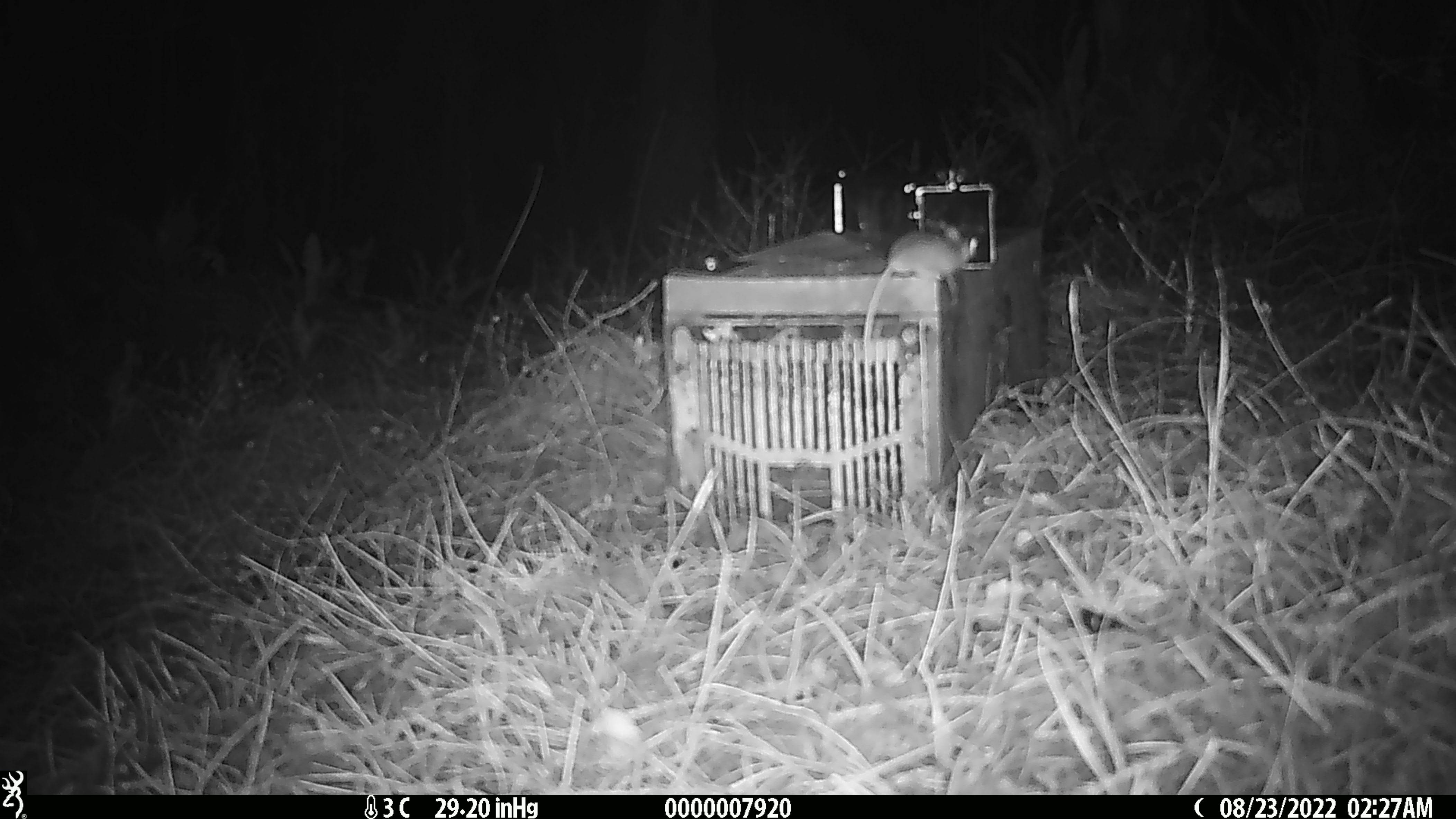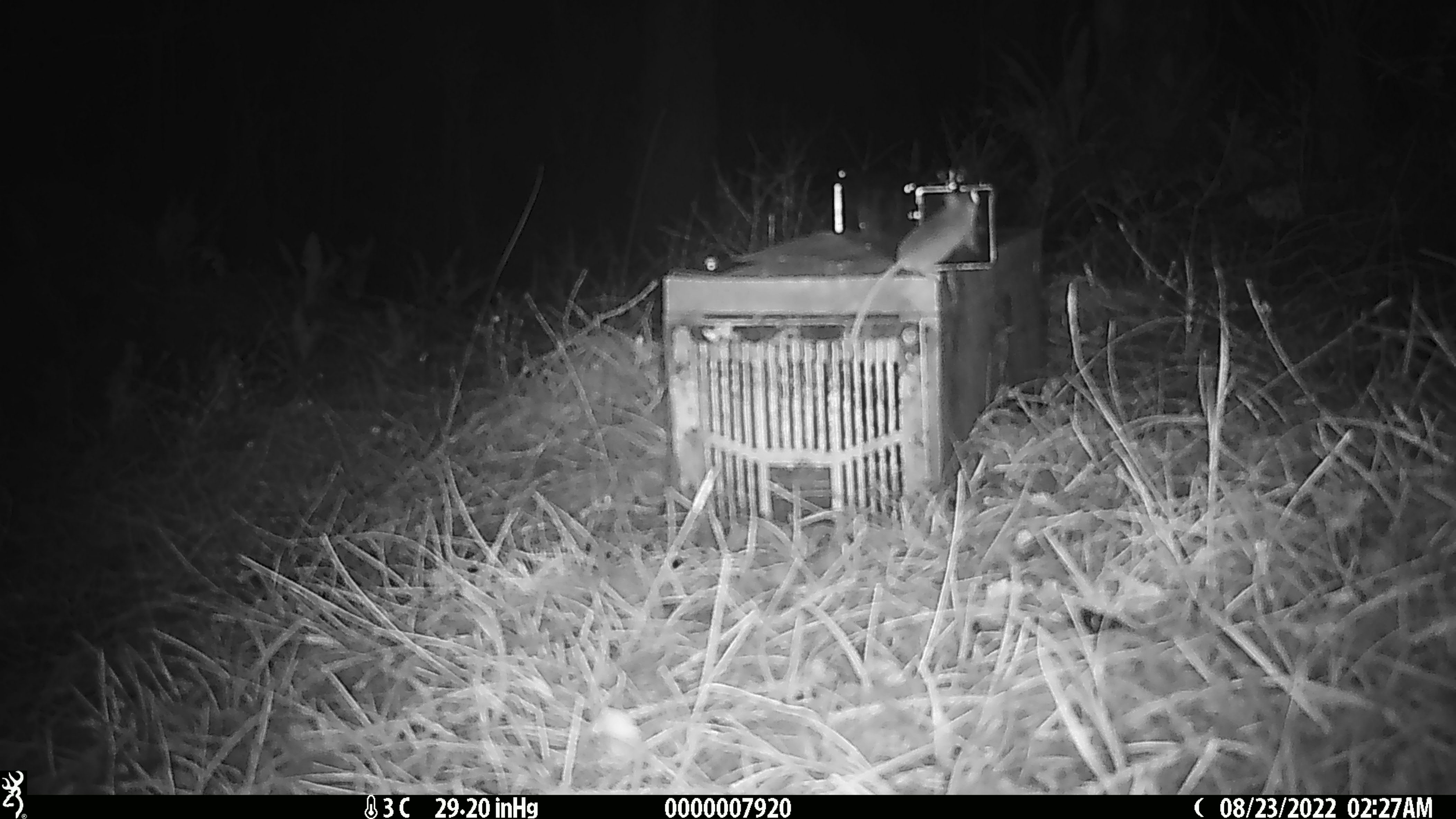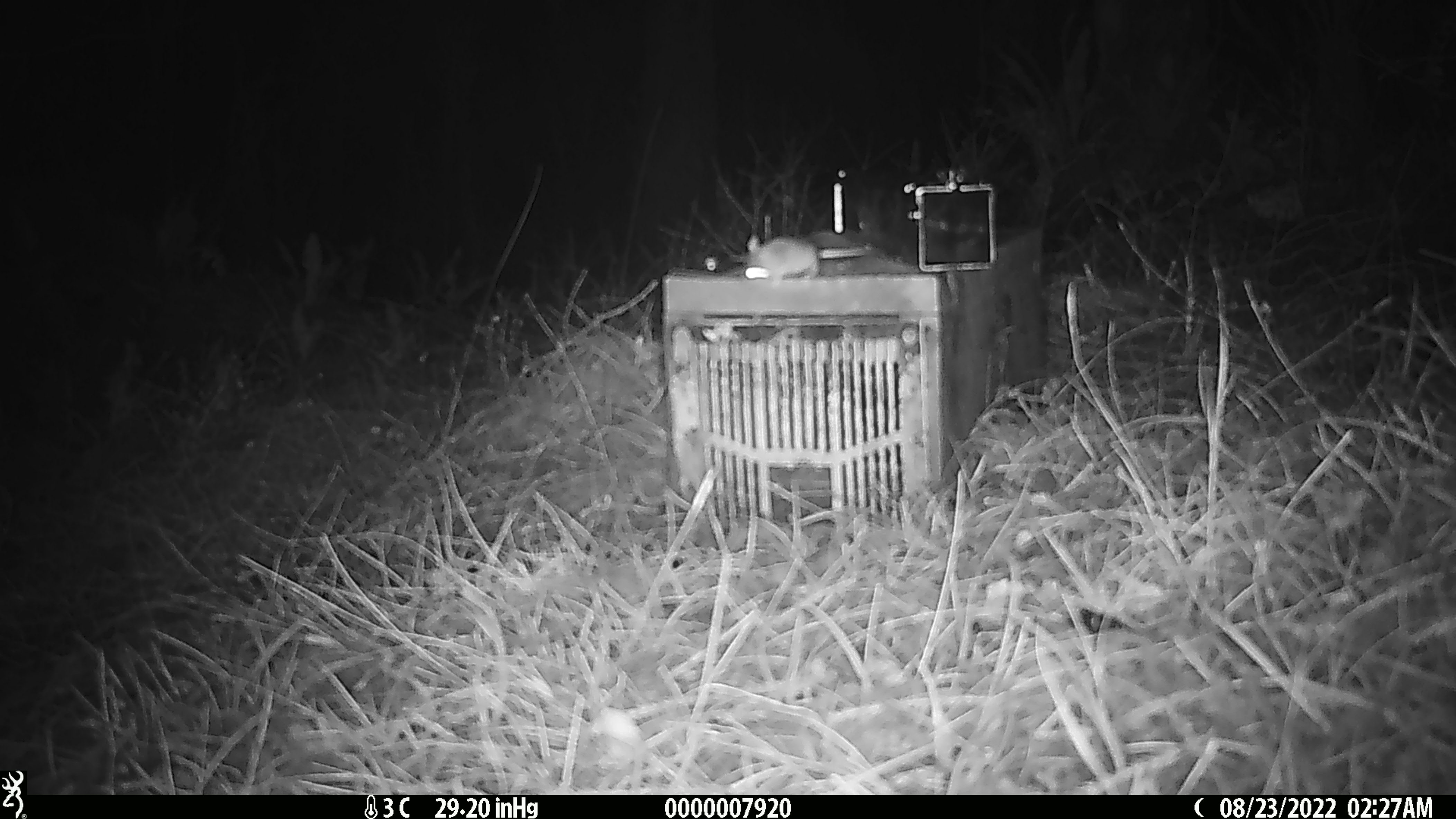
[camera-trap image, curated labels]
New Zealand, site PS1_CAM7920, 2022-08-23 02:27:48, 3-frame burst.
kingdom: Animalia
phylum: Chordata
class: Mammalia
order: Rodentia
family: Muridae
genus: Mus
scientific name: Mus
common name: mouse